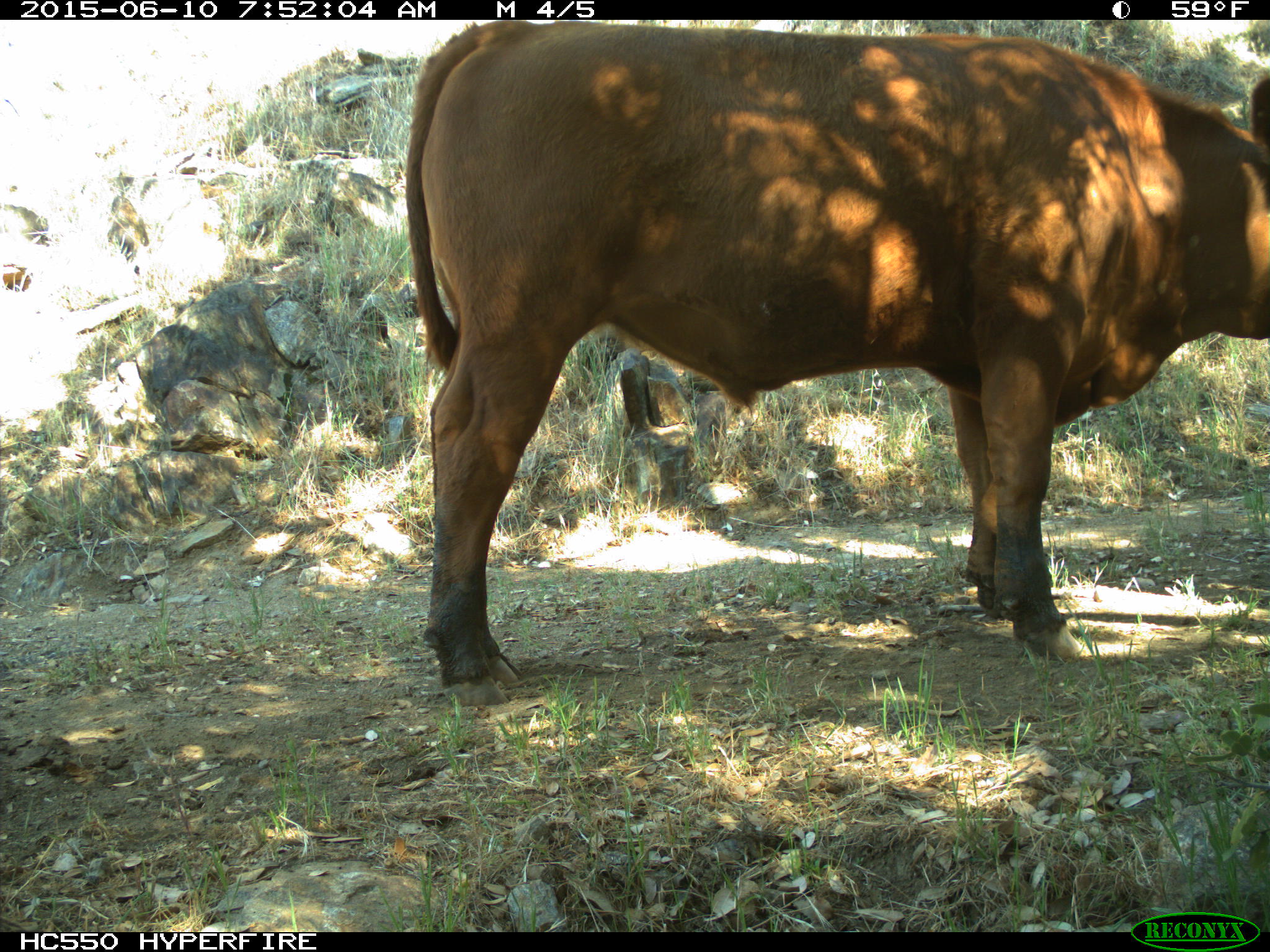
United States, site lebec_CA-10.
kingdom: Animalia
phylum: Chordata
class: Mammalia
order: Artiodactyla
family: Bovidae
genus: Bos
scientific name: Bos taurus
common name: domestic cow